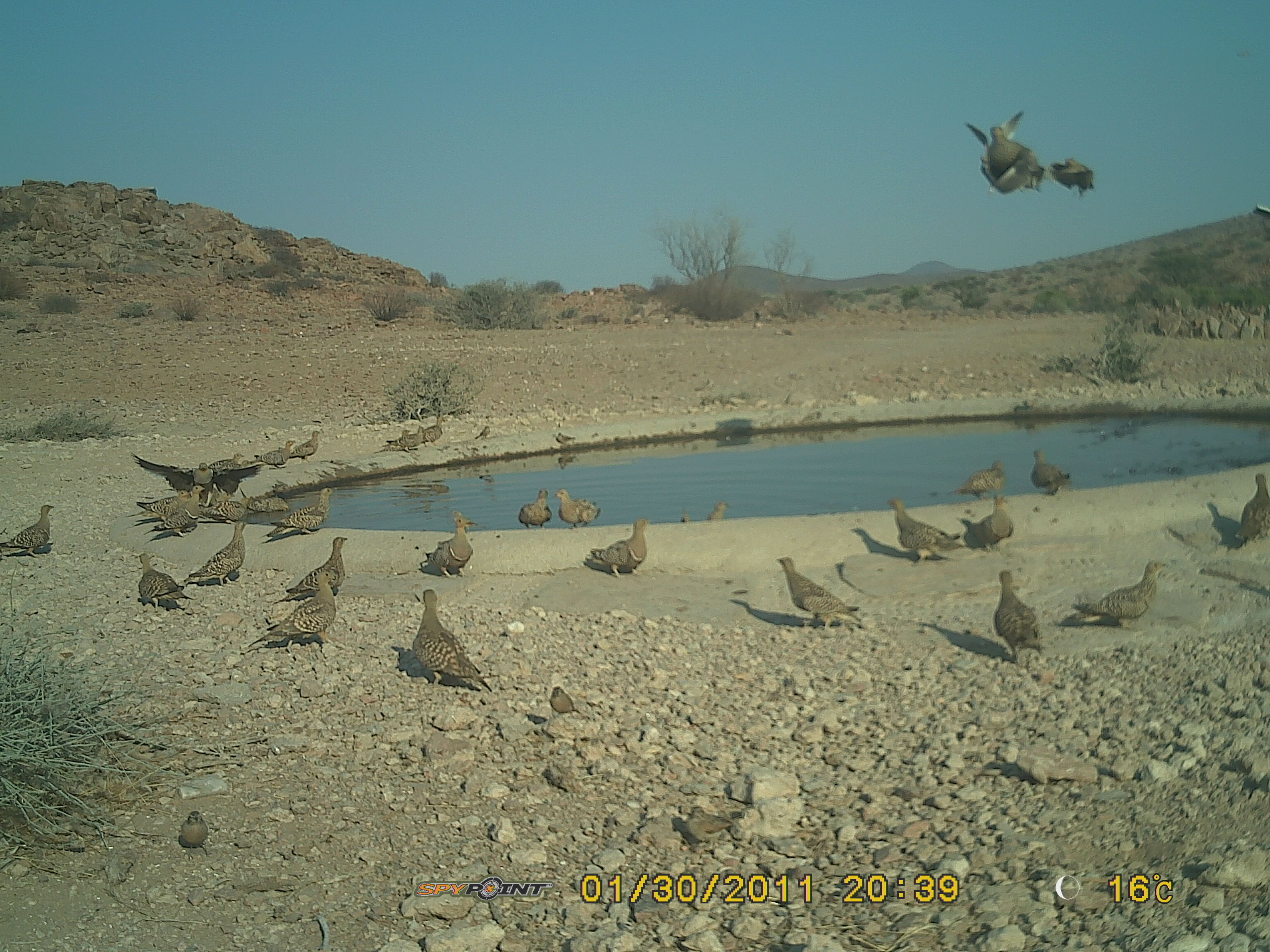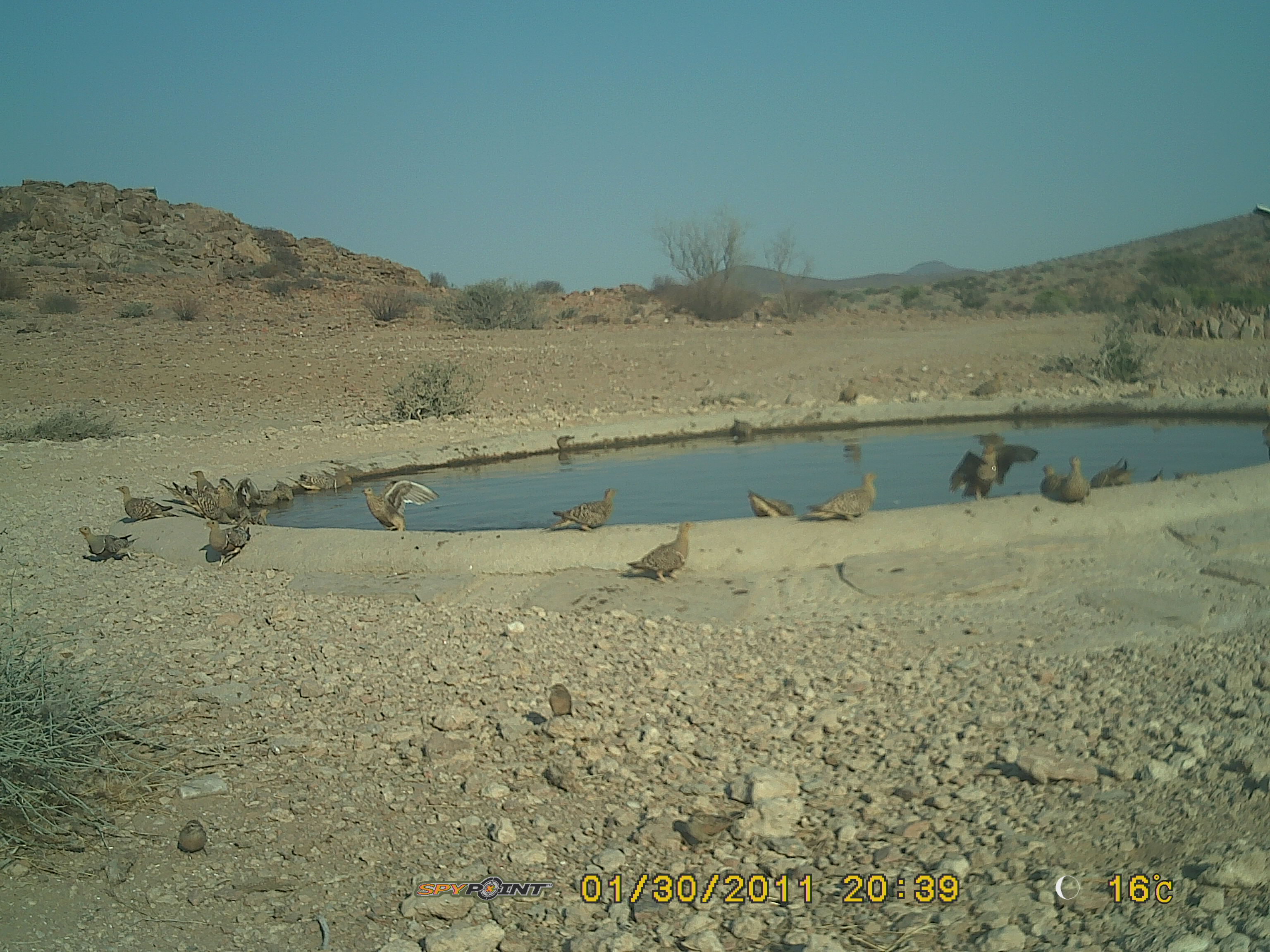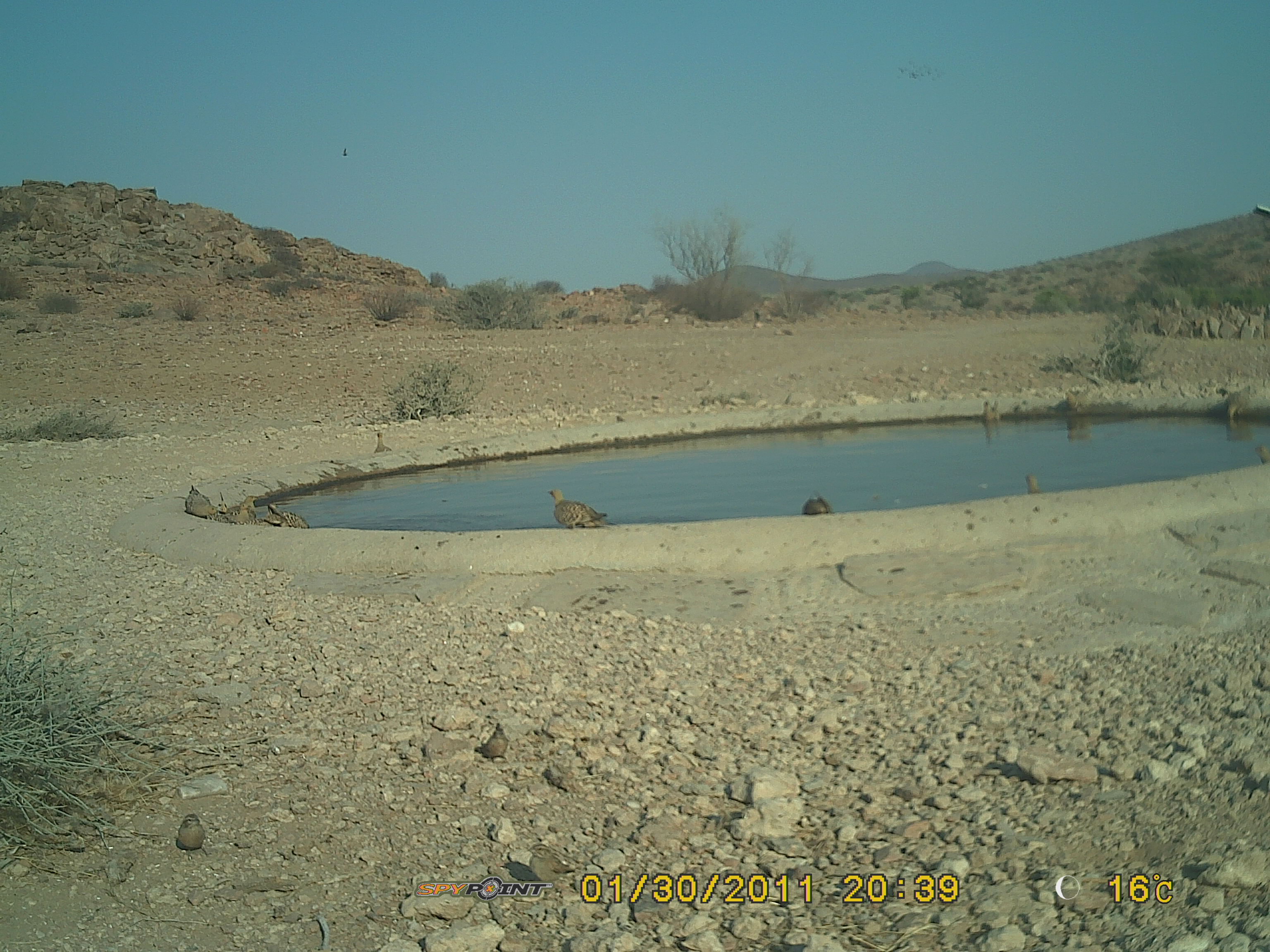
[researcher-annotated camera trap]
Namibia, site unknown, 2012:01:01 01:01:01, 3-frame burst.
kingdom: Animalia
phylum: Chordata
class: Aves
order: Pterocliformes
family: Pteroclidae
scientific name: Pteroclidae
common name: sandgrouse